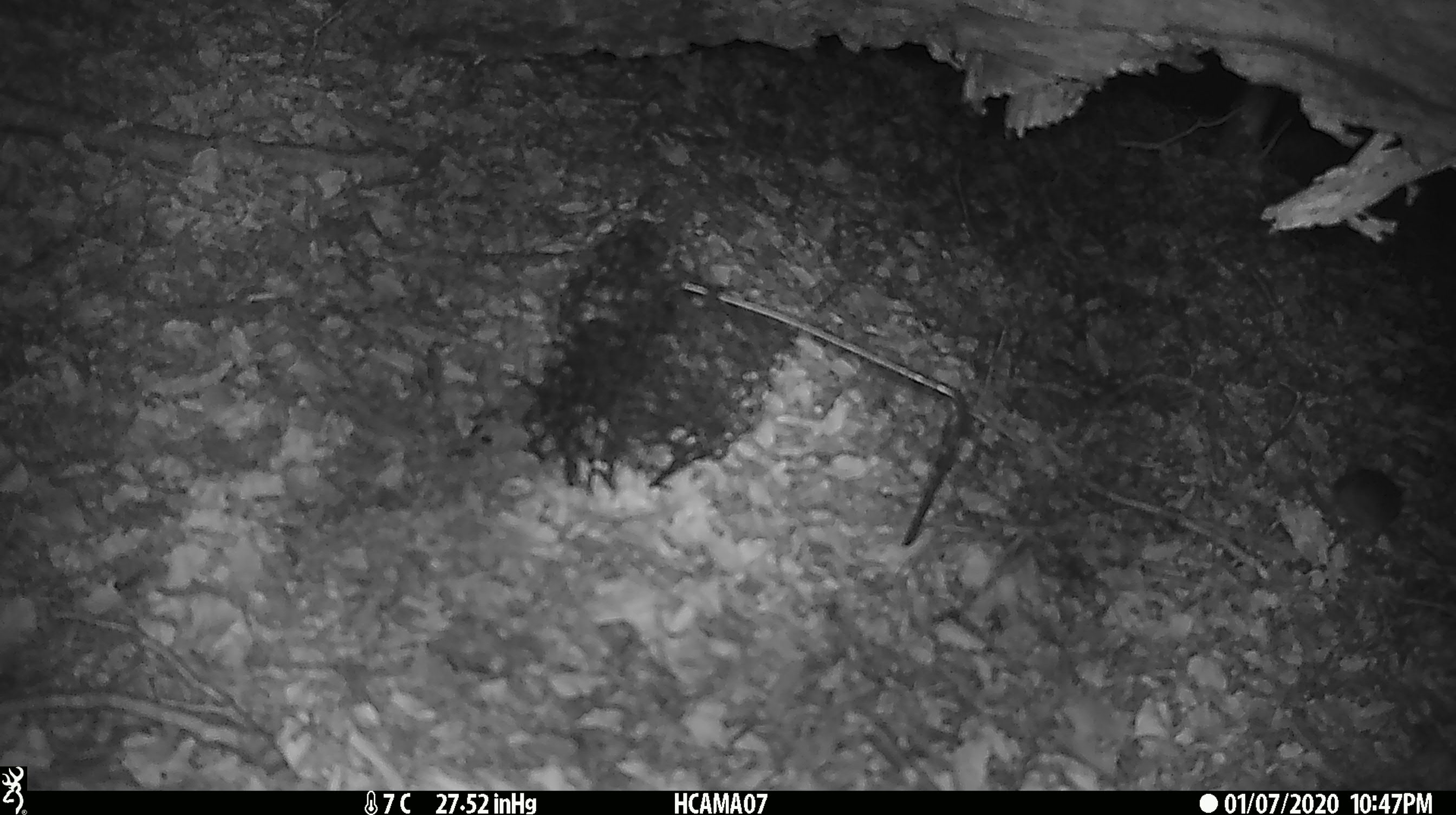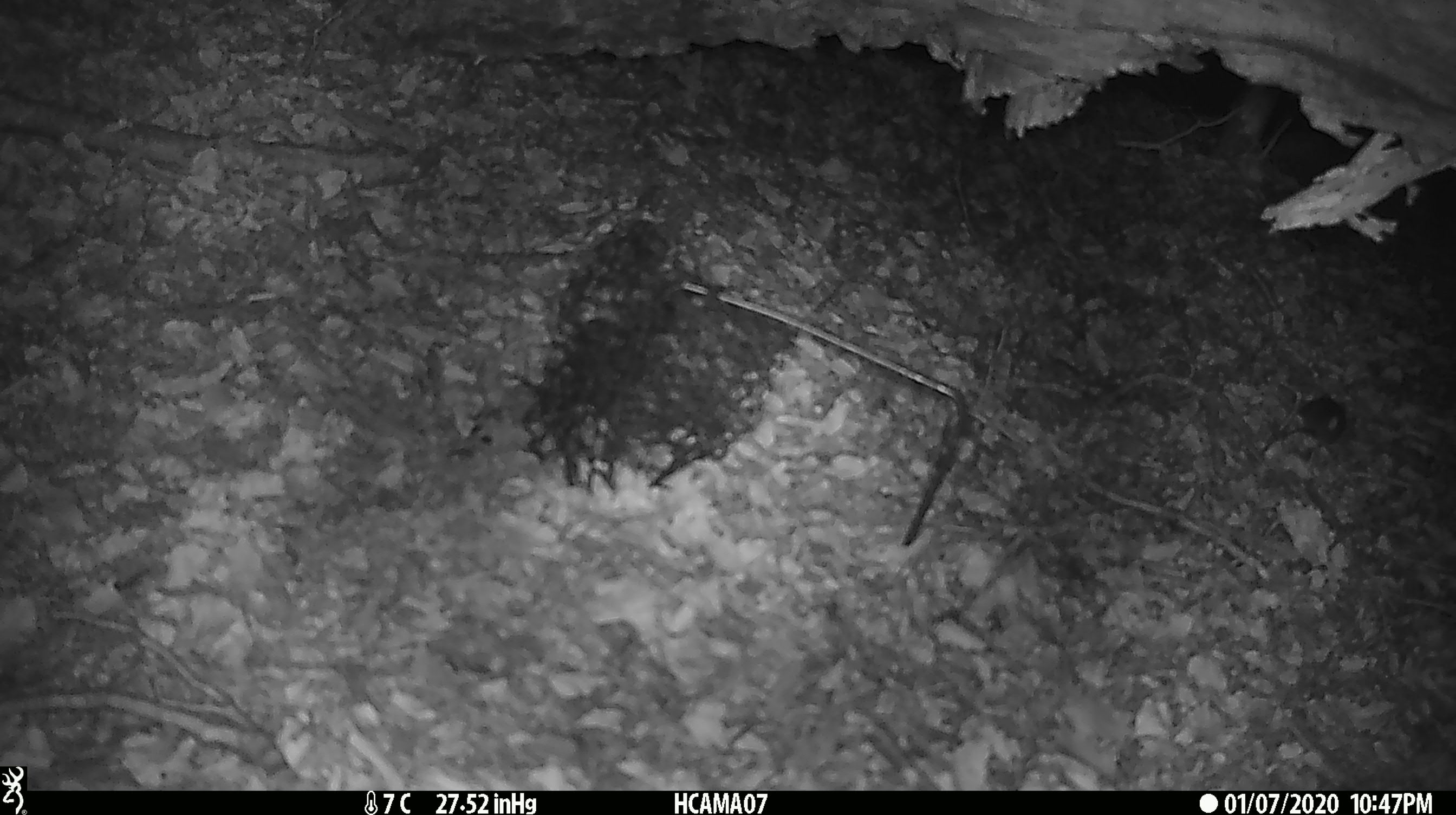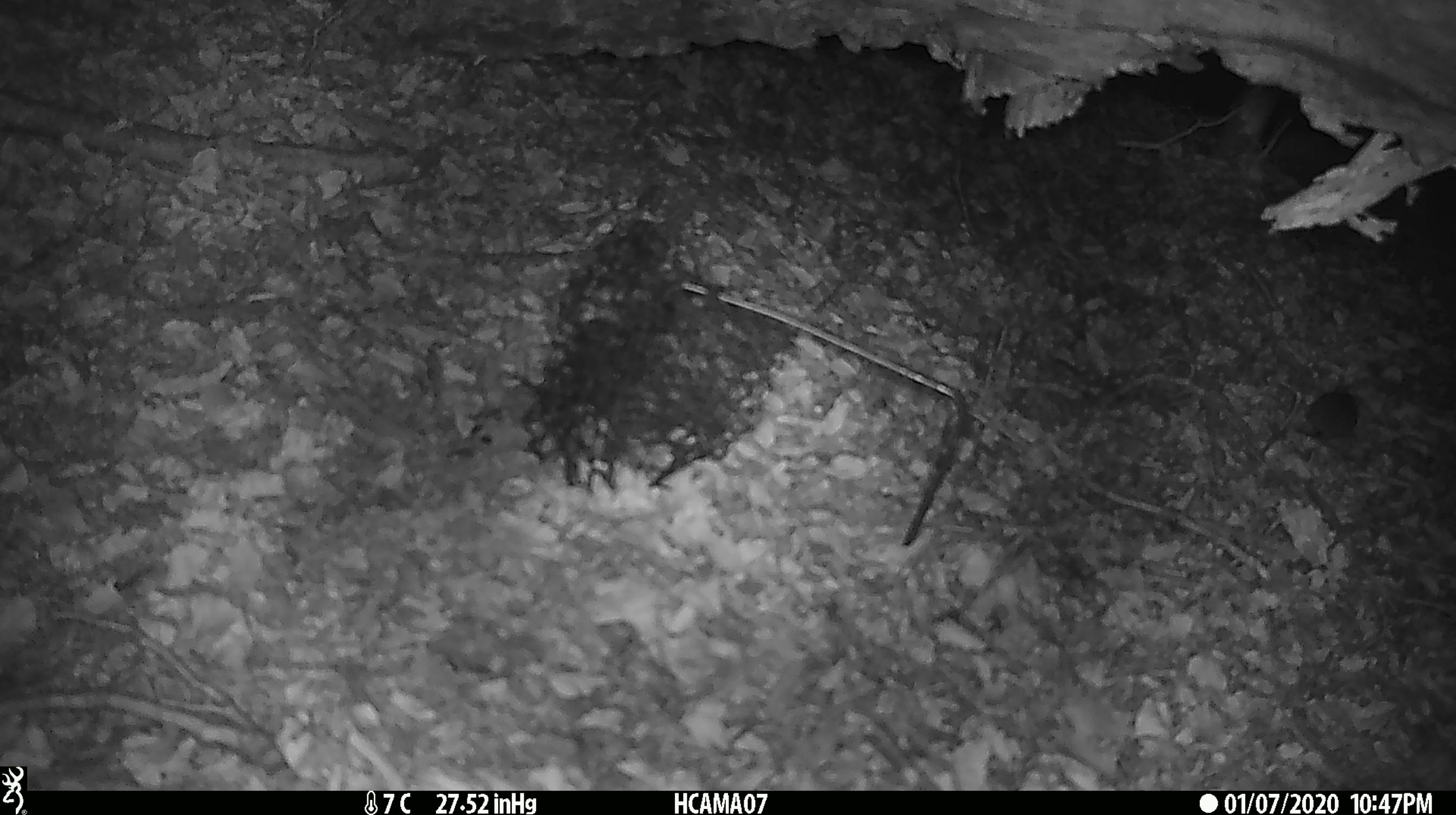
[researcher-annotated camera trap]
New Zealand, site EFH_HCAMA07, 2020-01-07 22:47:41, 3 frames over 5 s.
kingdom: Animalia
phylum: Chordata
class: Mammalia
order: Rodentia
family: Muridae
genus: Mus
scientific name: Mus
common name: mouse